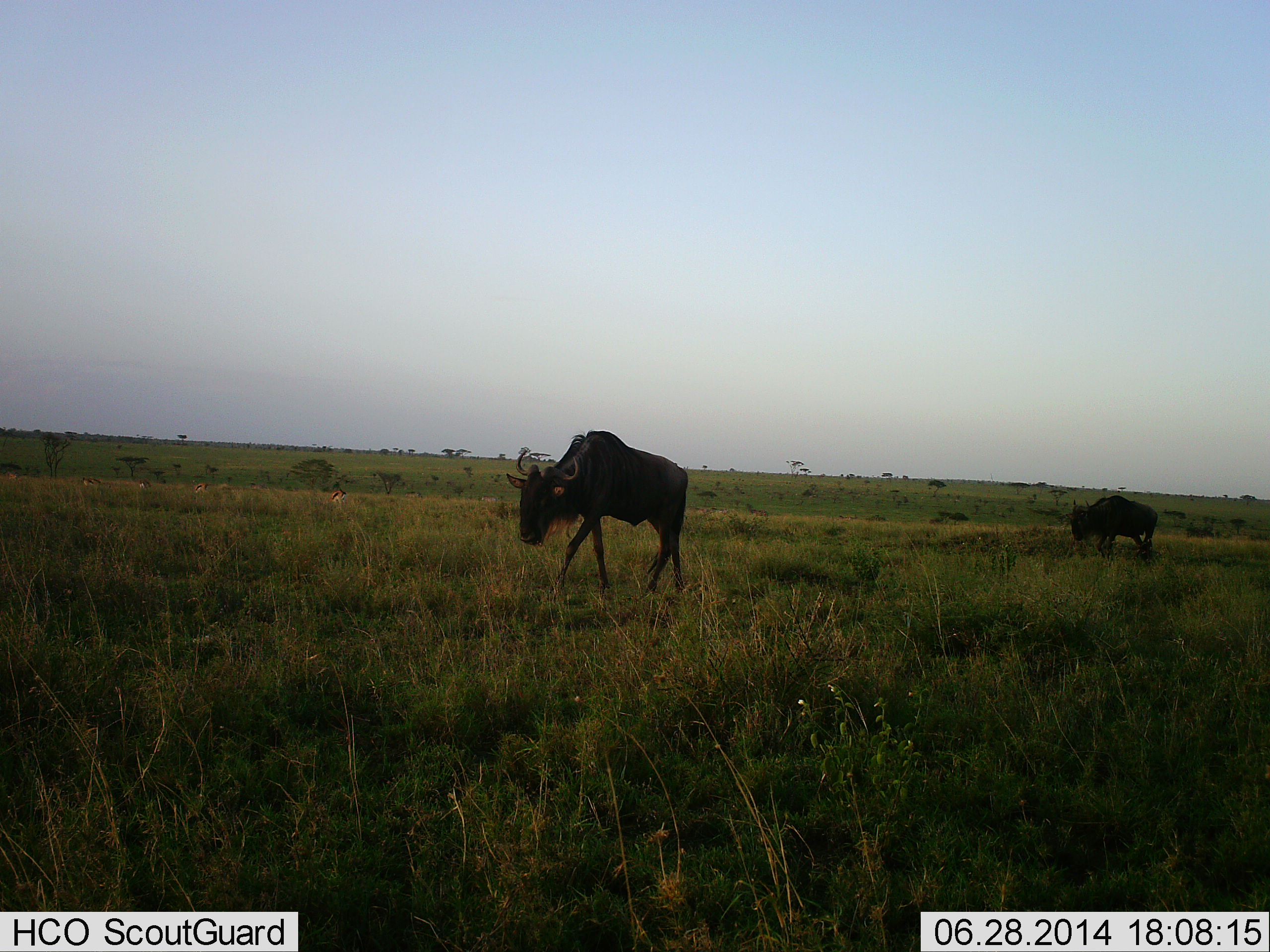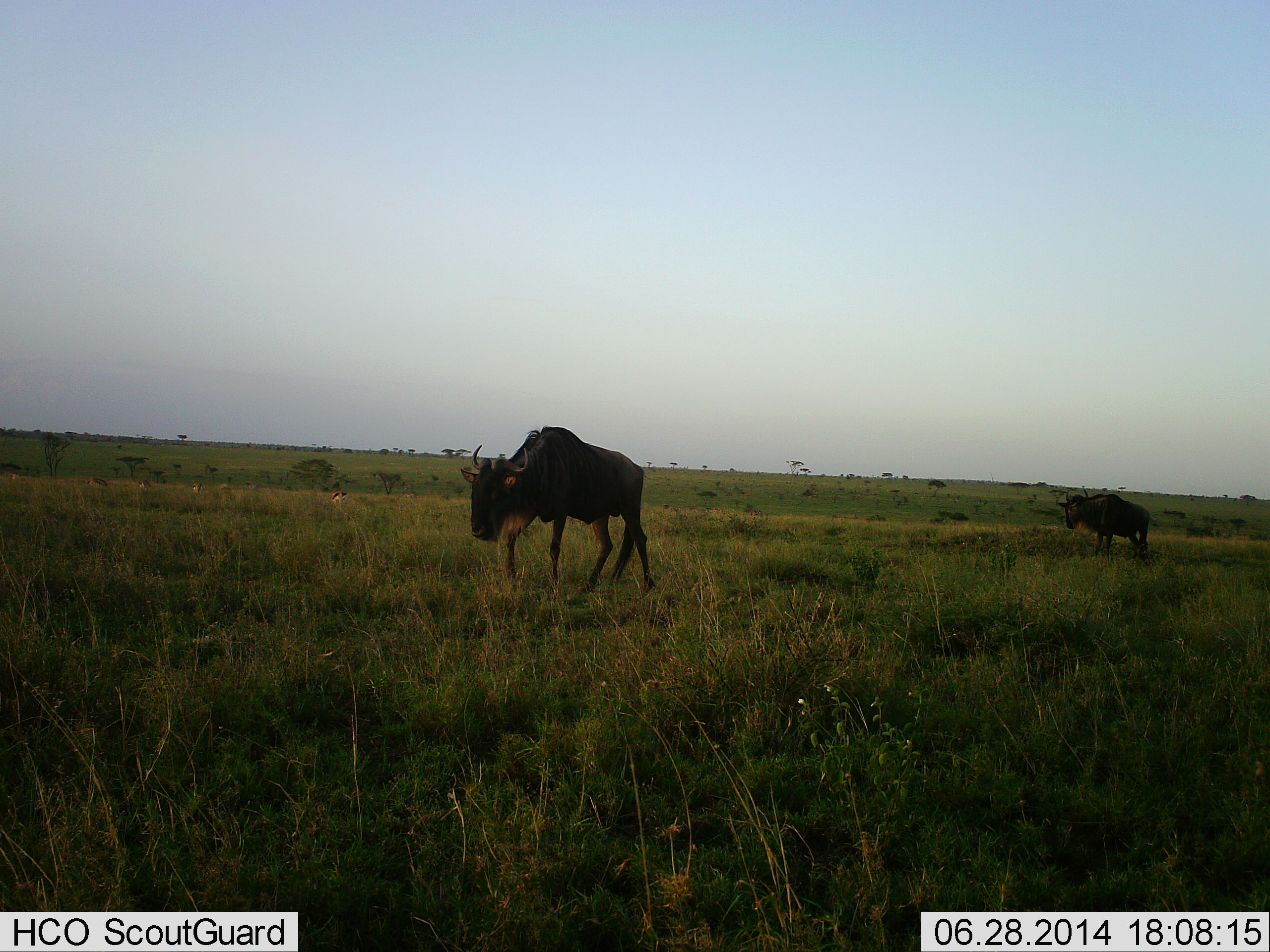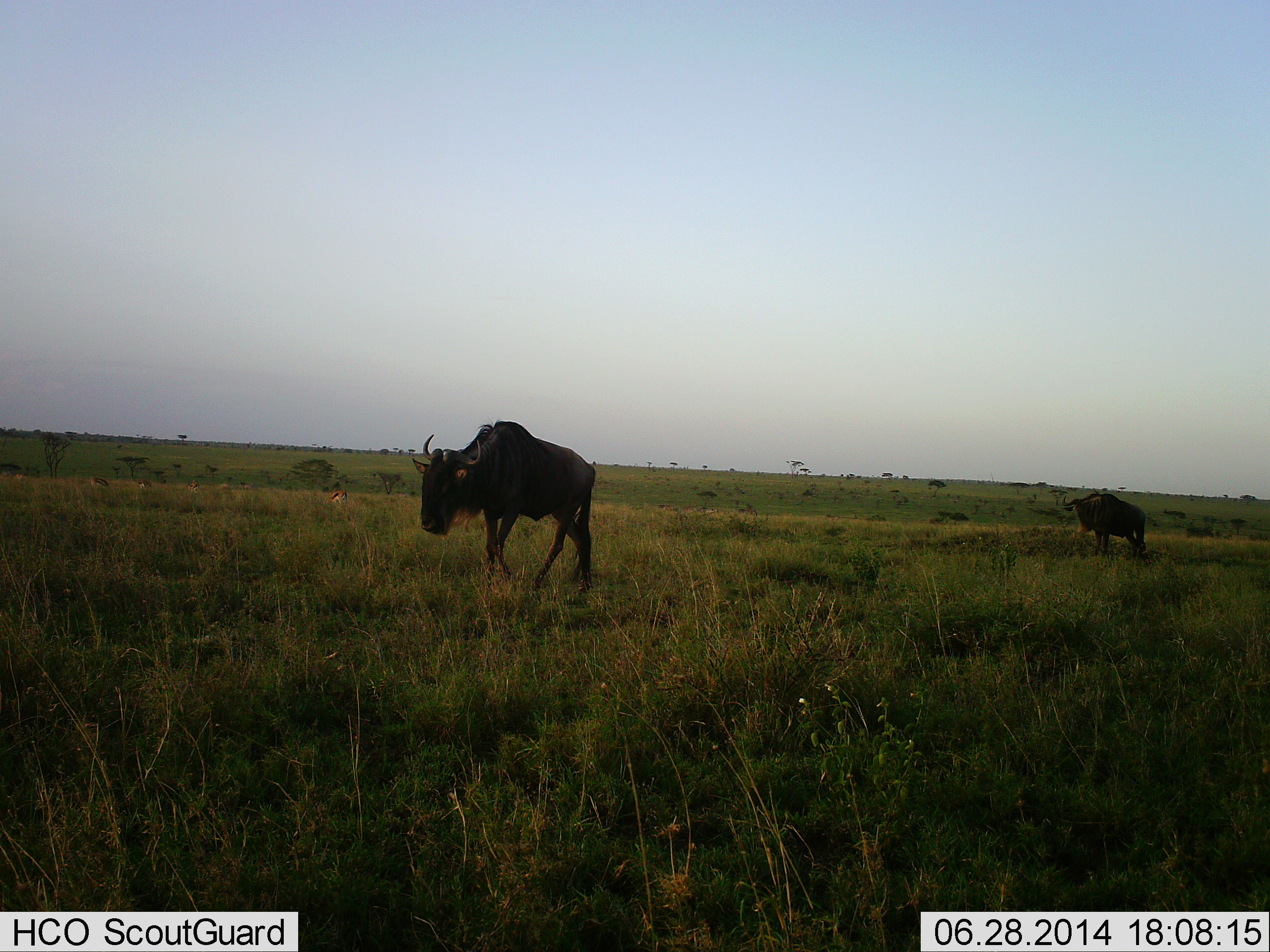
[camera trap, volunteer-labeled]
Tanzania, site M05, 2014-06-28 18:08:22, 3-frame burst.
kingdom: Animalia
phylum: Chordata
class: Mammalia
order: Artiodactyla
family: Bovidae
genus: Connochaetes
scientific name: Connochaetes taurinus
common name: blue wildebeest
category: wildebeest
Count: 2.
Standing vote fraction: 46%.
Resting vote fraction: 0%.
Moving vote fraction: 77%.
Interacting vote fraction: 0%.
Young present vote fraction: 0%.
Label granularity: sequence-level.